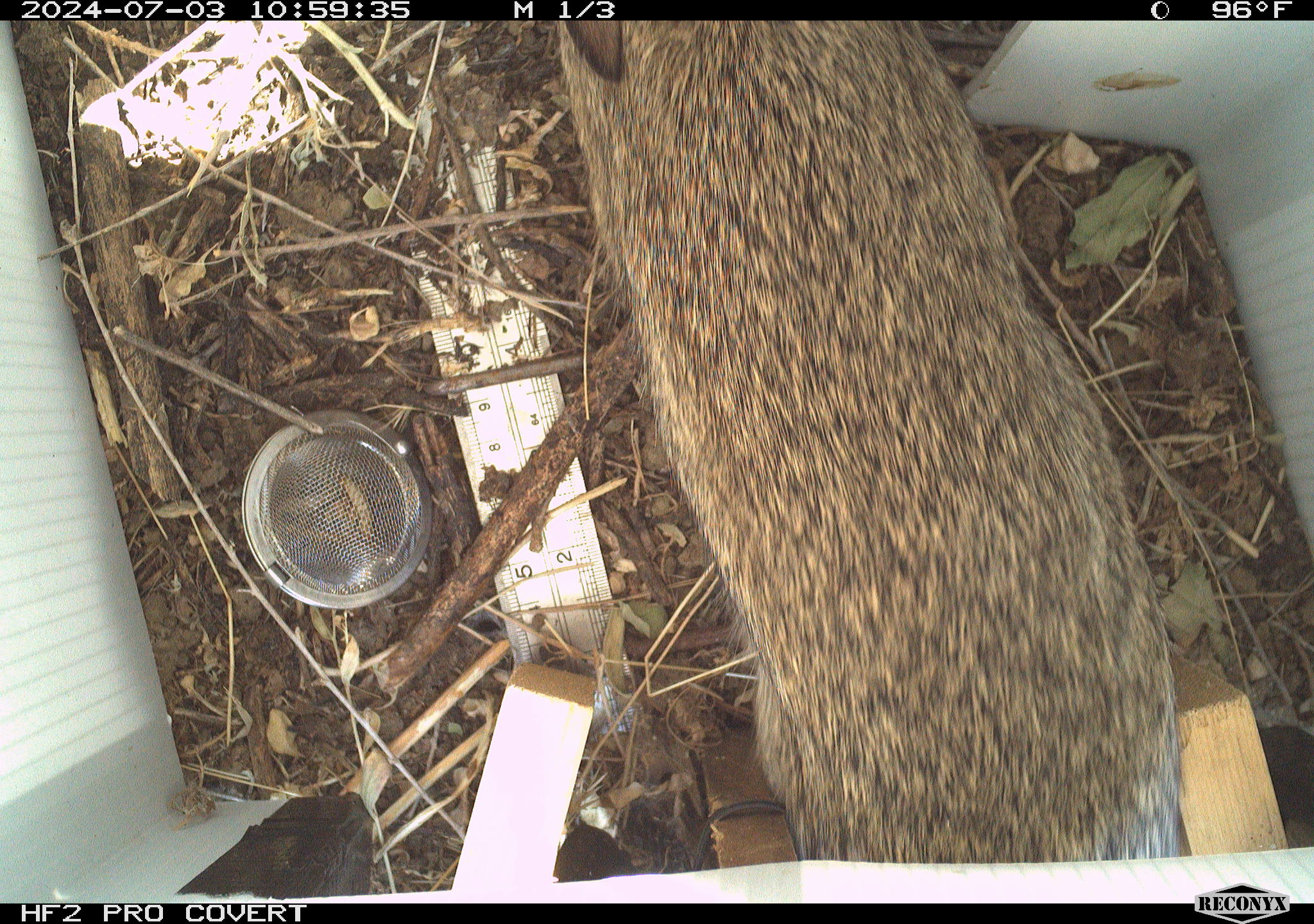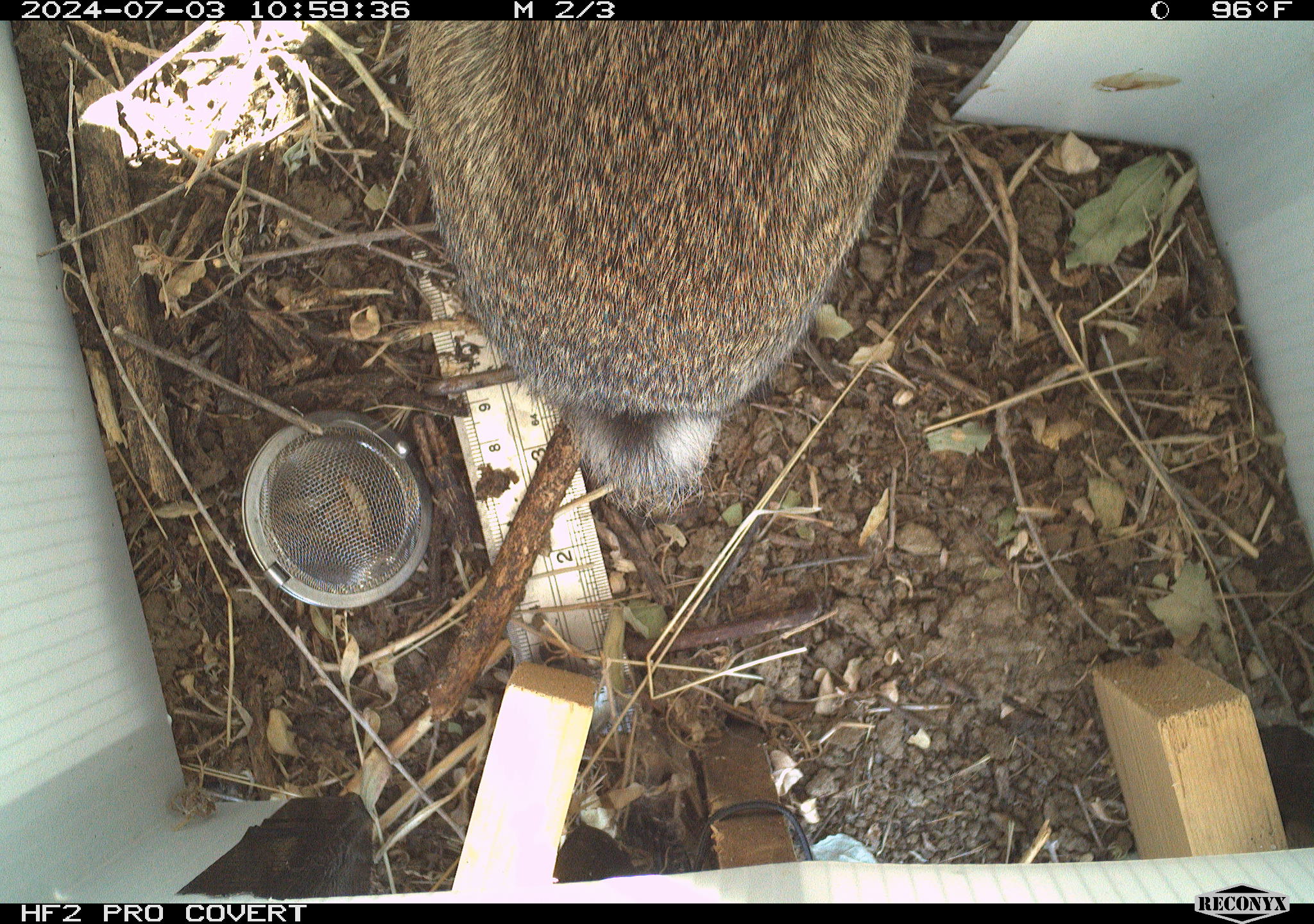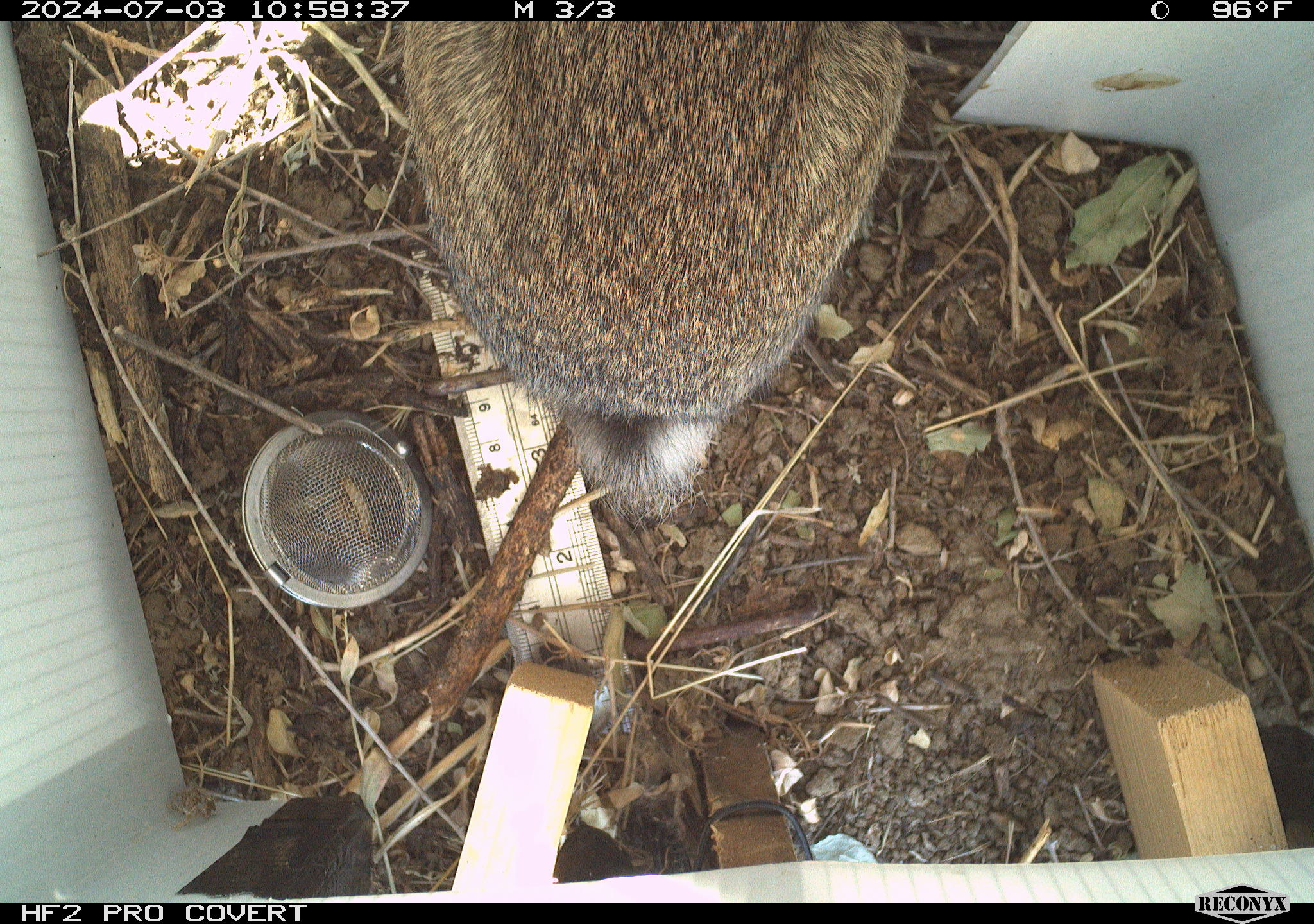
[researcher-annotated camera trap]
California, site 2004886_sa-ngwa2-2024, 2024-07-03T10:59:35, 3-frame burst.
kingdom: Animalia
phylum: Chordata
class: Mammalia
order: Lagomorpha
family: Leporidae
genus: Sylvilagus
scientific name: Sylvilagus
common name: cottontail rabbits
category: sylvilagus species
Sylvilagus species (cottontail rabbits) (Sylvilagus).